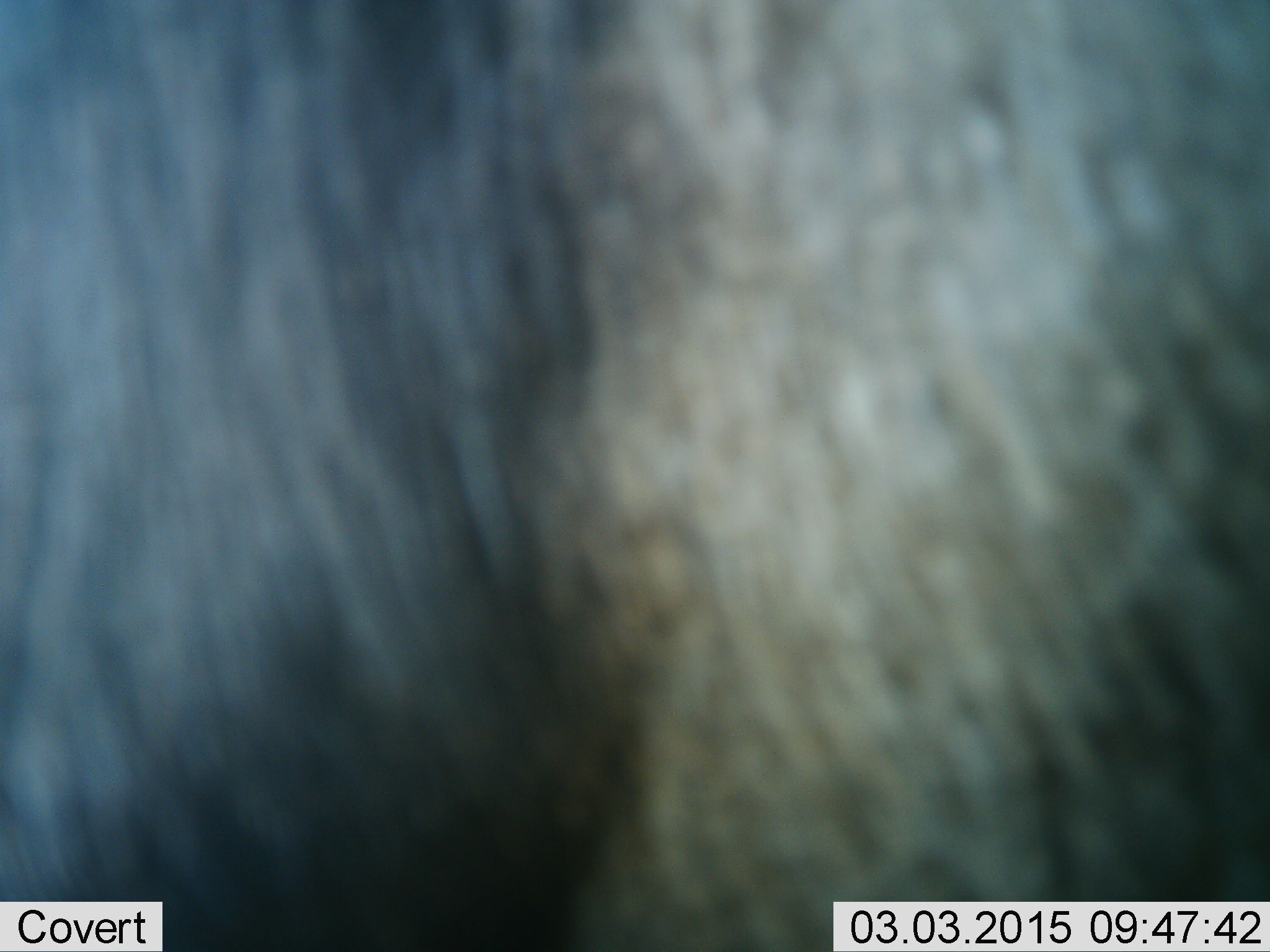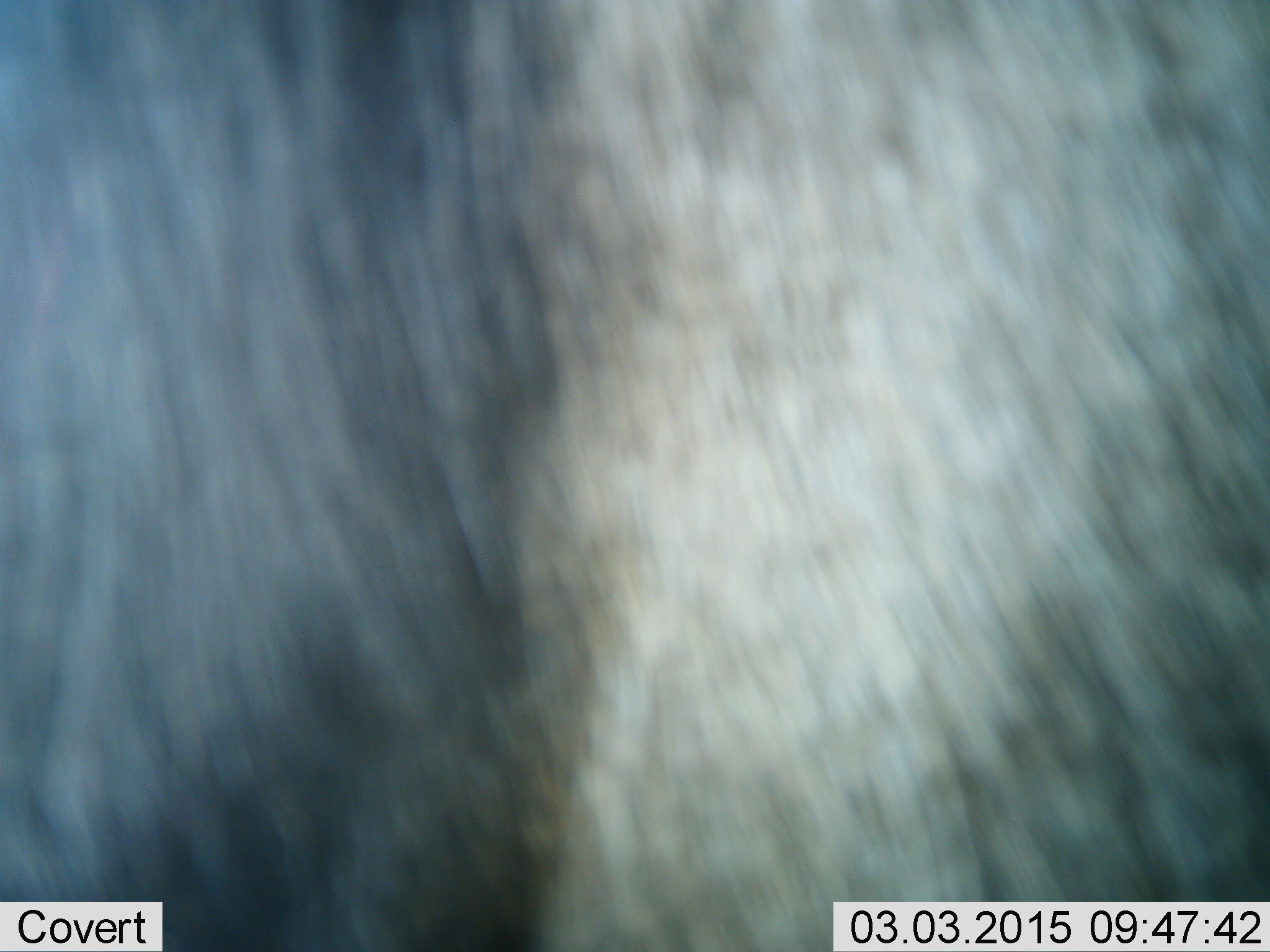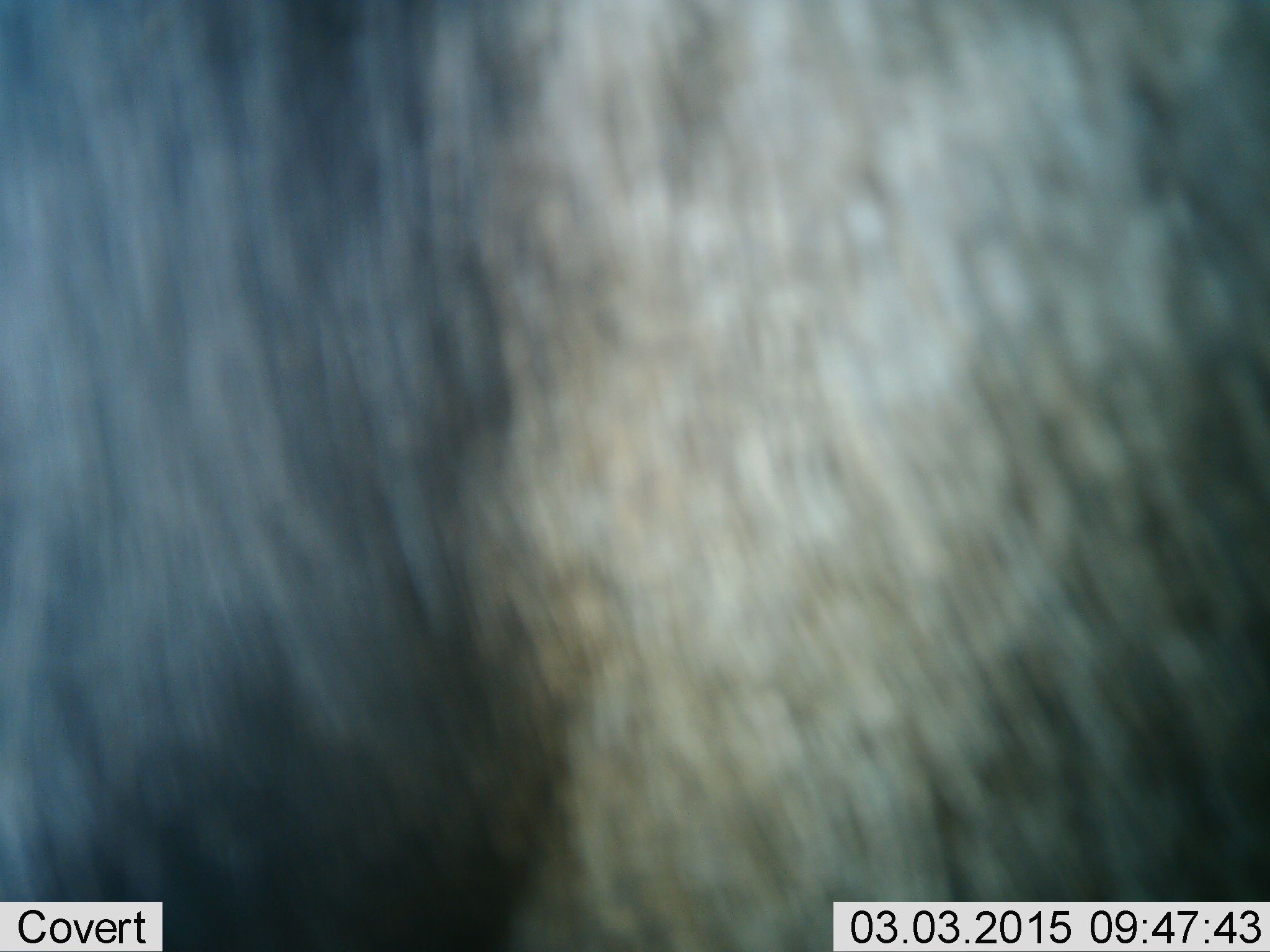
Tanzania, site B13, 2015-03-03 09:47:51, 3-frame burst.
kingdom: Animalia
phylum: Chordata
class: Mammalia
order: Artiodactyla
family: Bovidae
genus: Connochaetes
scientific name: Connochaetes taurinus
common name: blue wildebeest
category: wildebeest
Wildebeest (blue wildebeest) (Connochaetes taurinus), count 1. Behavior (volunteer vote fractions): standing 80%, resting 0%, moving 20%, interacting 0%. Young present (vote fraction): 0%. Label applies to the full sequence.